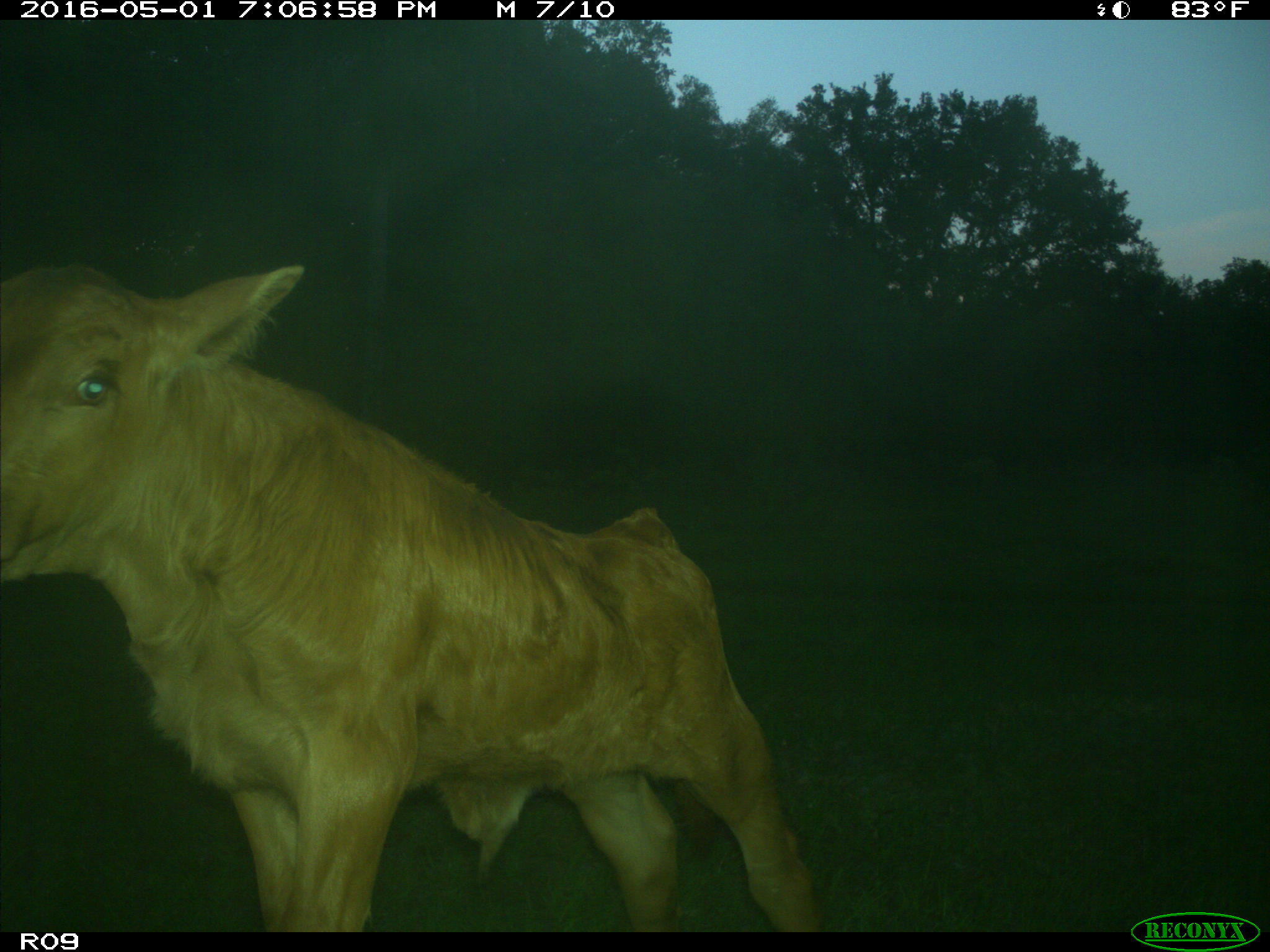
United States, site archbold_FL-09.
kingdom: Animalia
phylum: Chordata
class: Mammalia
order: Artiodactyla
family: Bovidae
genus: Bos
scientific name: Bos taurus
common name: domestic cow